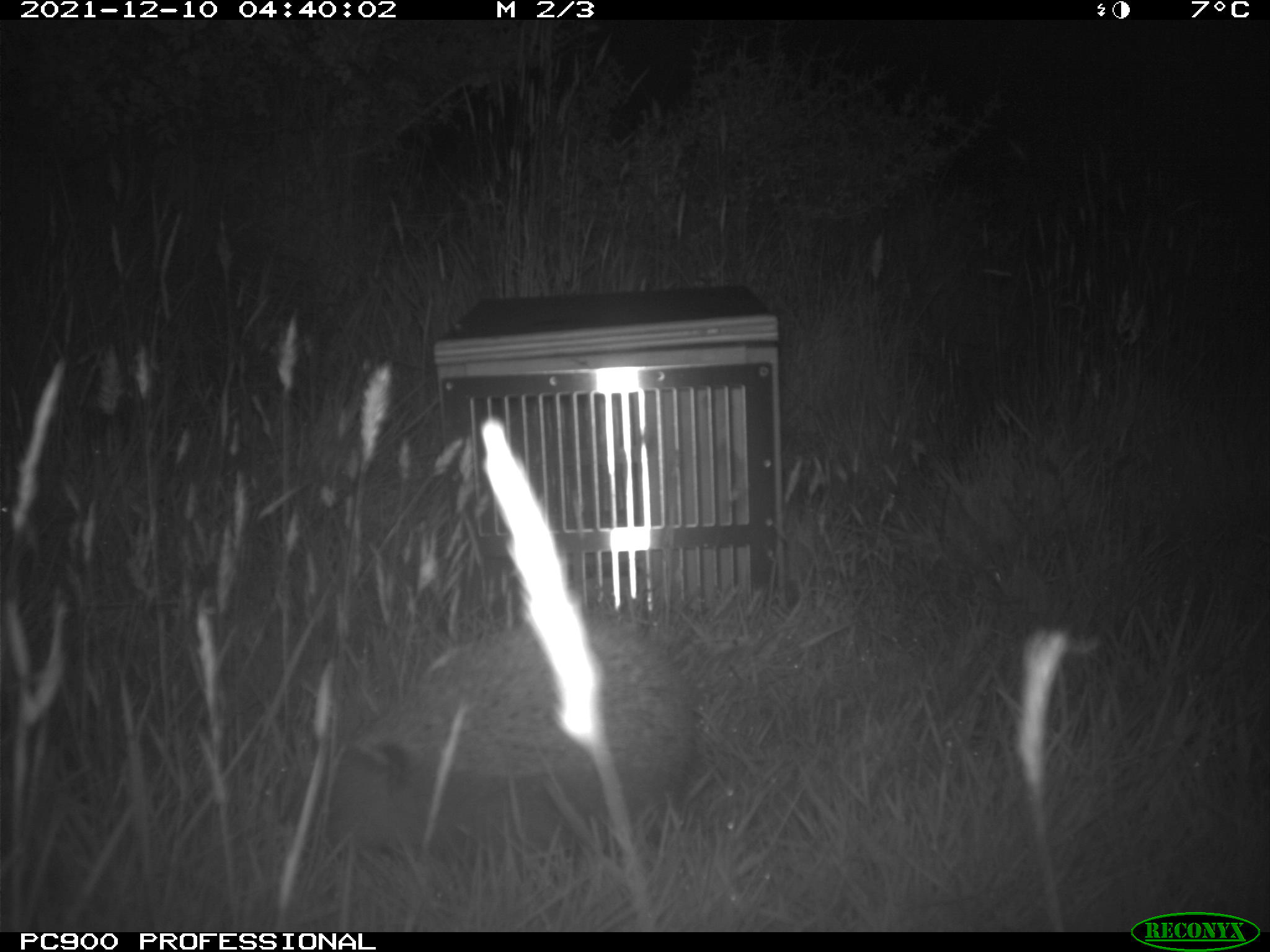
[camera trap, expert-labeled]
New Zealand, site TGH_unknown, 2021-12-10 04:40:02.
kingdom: Animalia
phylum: Chordata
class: Mammalia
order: Eulipotyphla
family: Erinaceidae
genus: Erinaceus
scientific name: Erinaceus europaeus europaeus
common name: european hedgehog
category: hedgehog